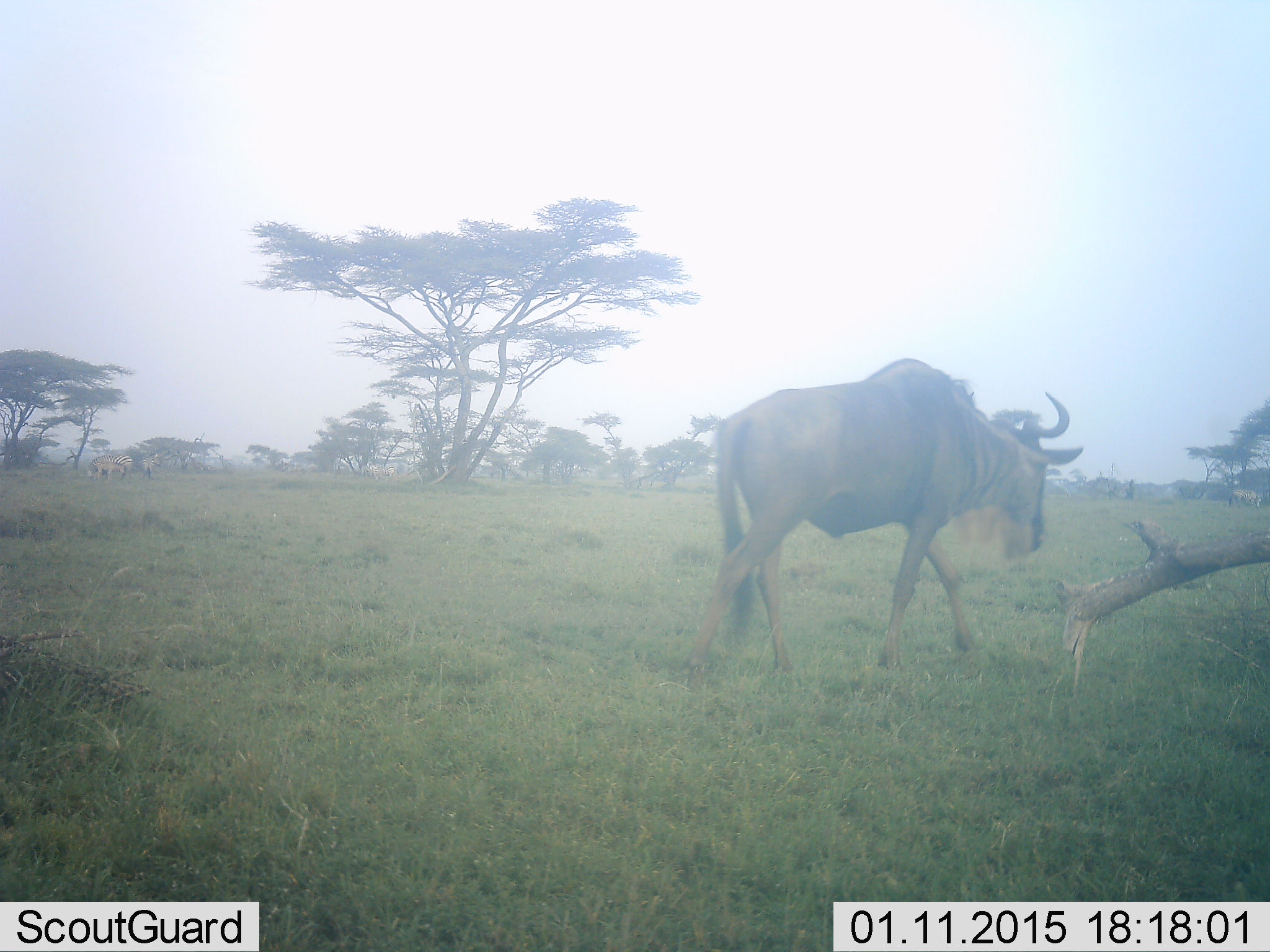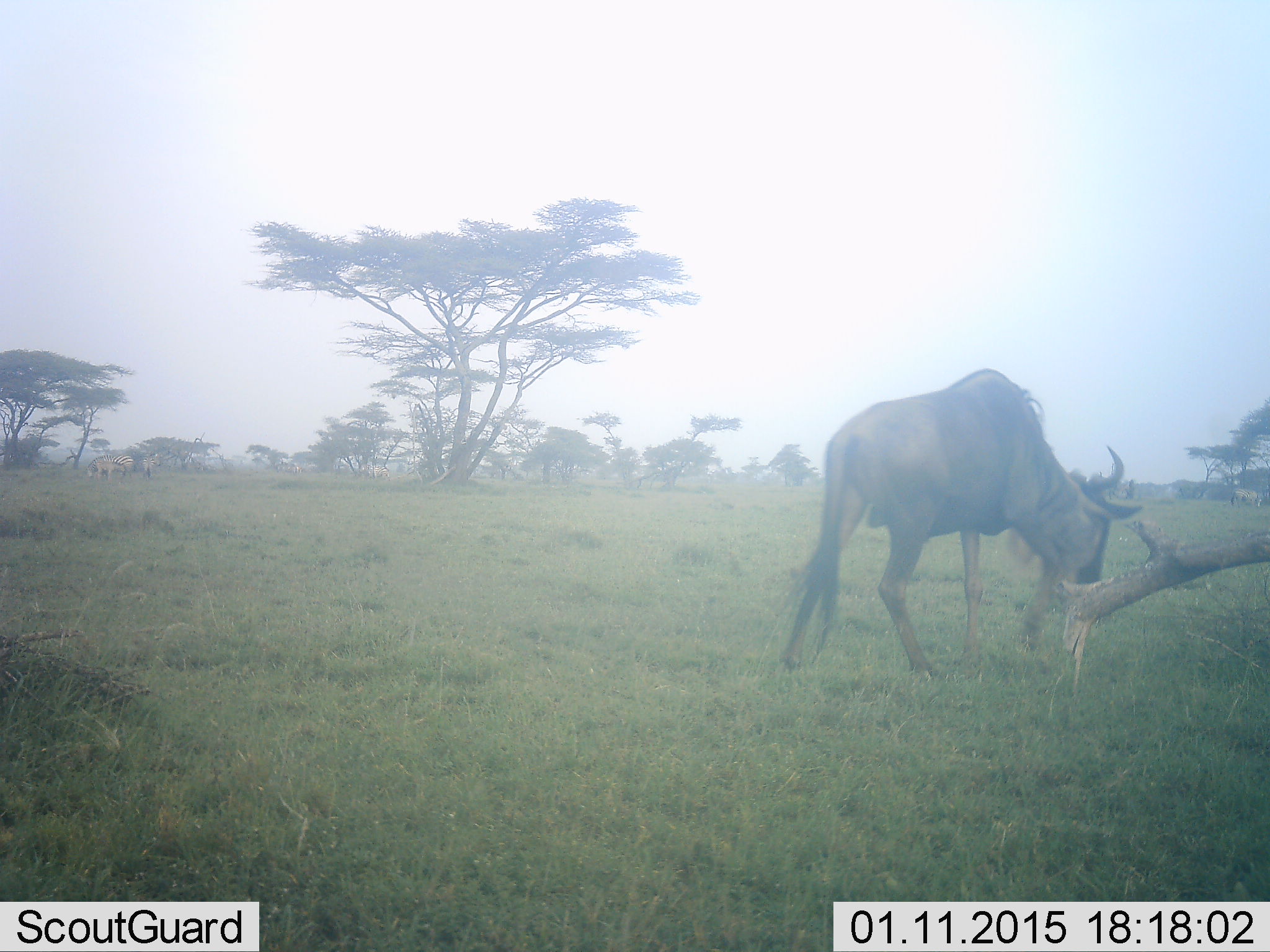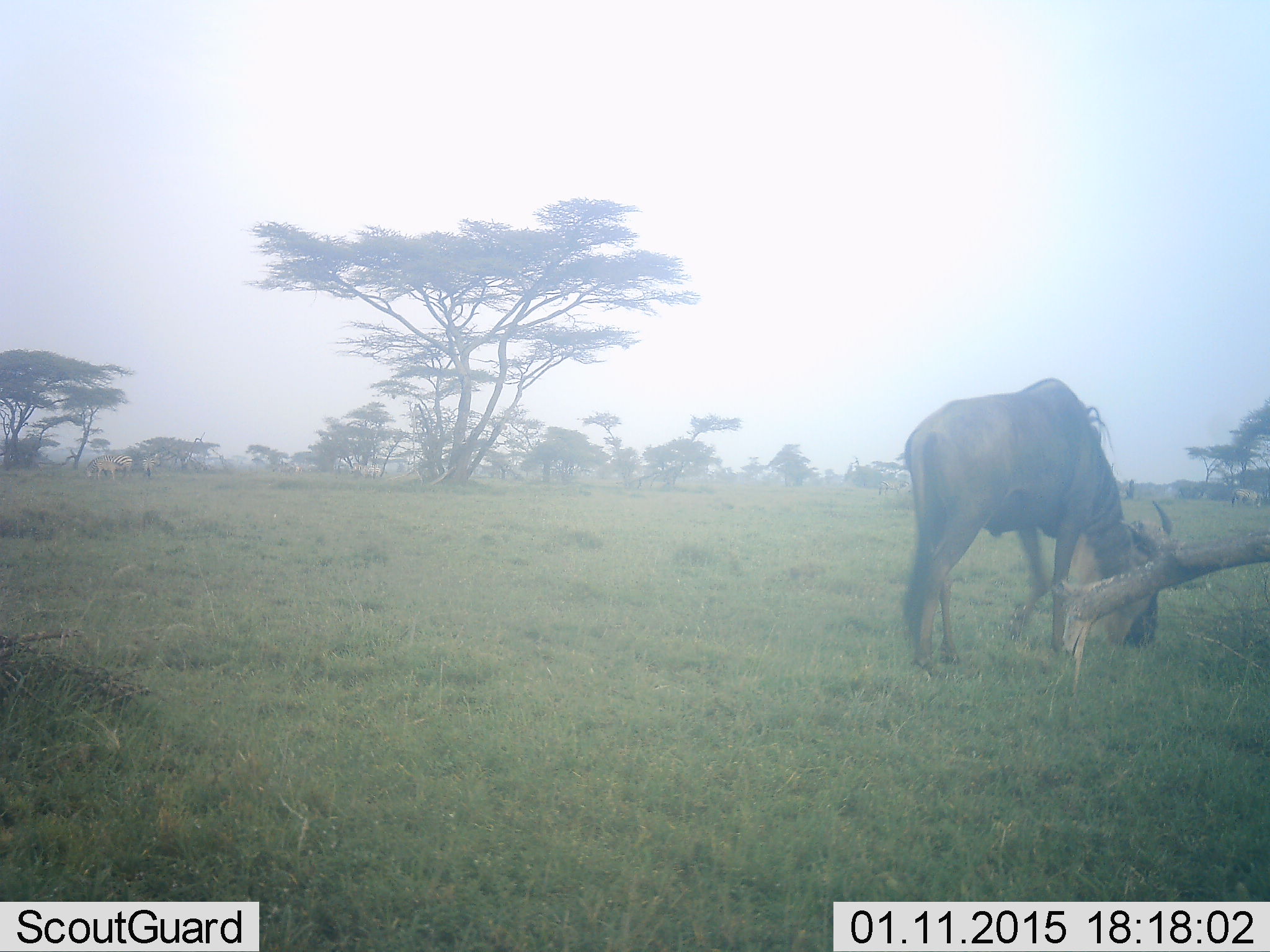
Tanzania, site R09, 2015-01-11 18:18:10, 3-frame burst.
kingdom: Animalia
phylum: Chordata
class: Mammalia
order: Artiodactyla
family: Bovidae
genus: Connochaetes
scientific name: Connochaetes taurinus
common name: blue wildebeest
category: wildebeest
Wildebeest (blue wildebeest) (Connochaetes taurinus), count 1. Behavior (volunteer vote fractions): standing 8%, resting 8%, moving 69%, interacting 0%. Young present (vote fraction): 0%. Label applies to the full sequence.